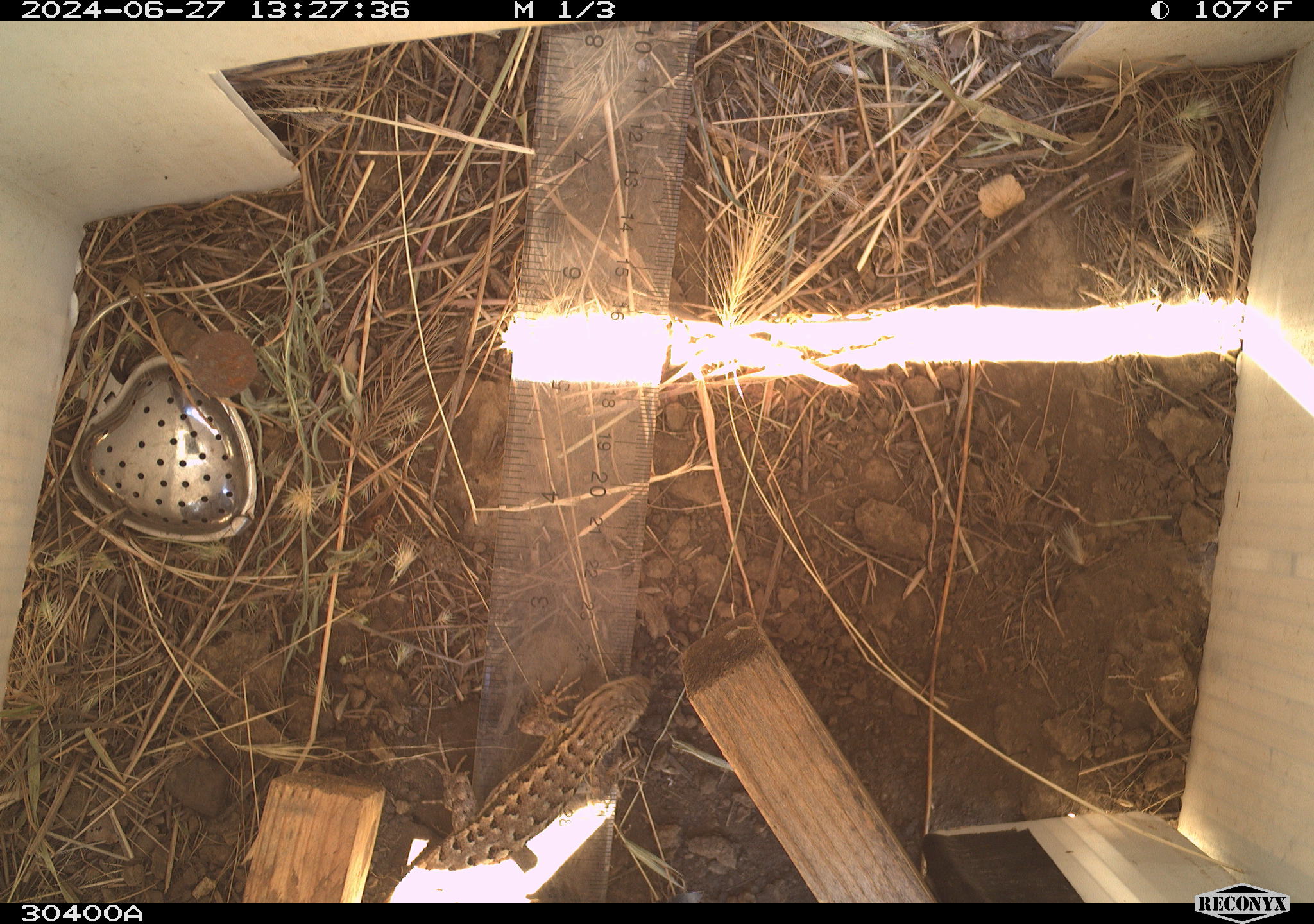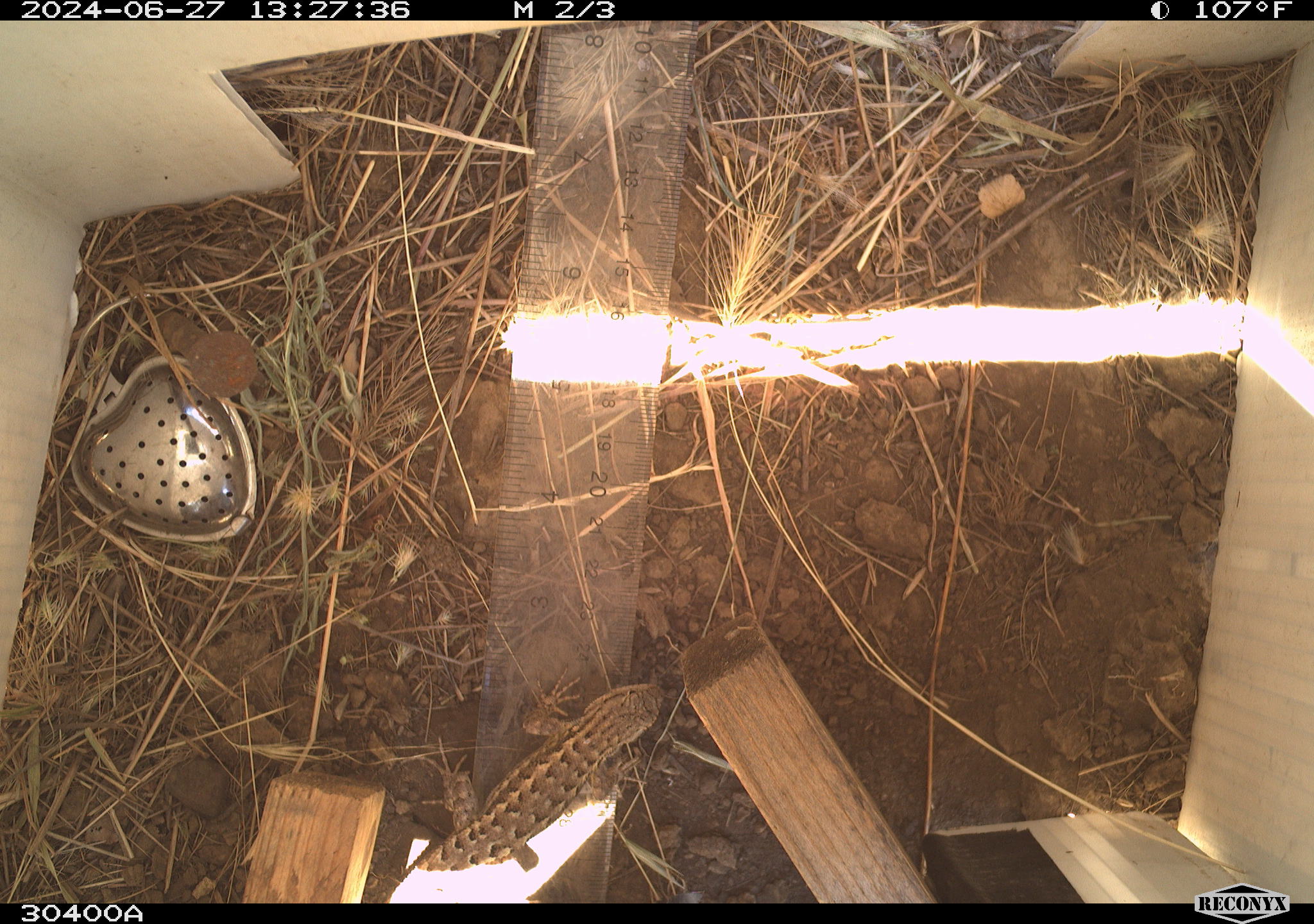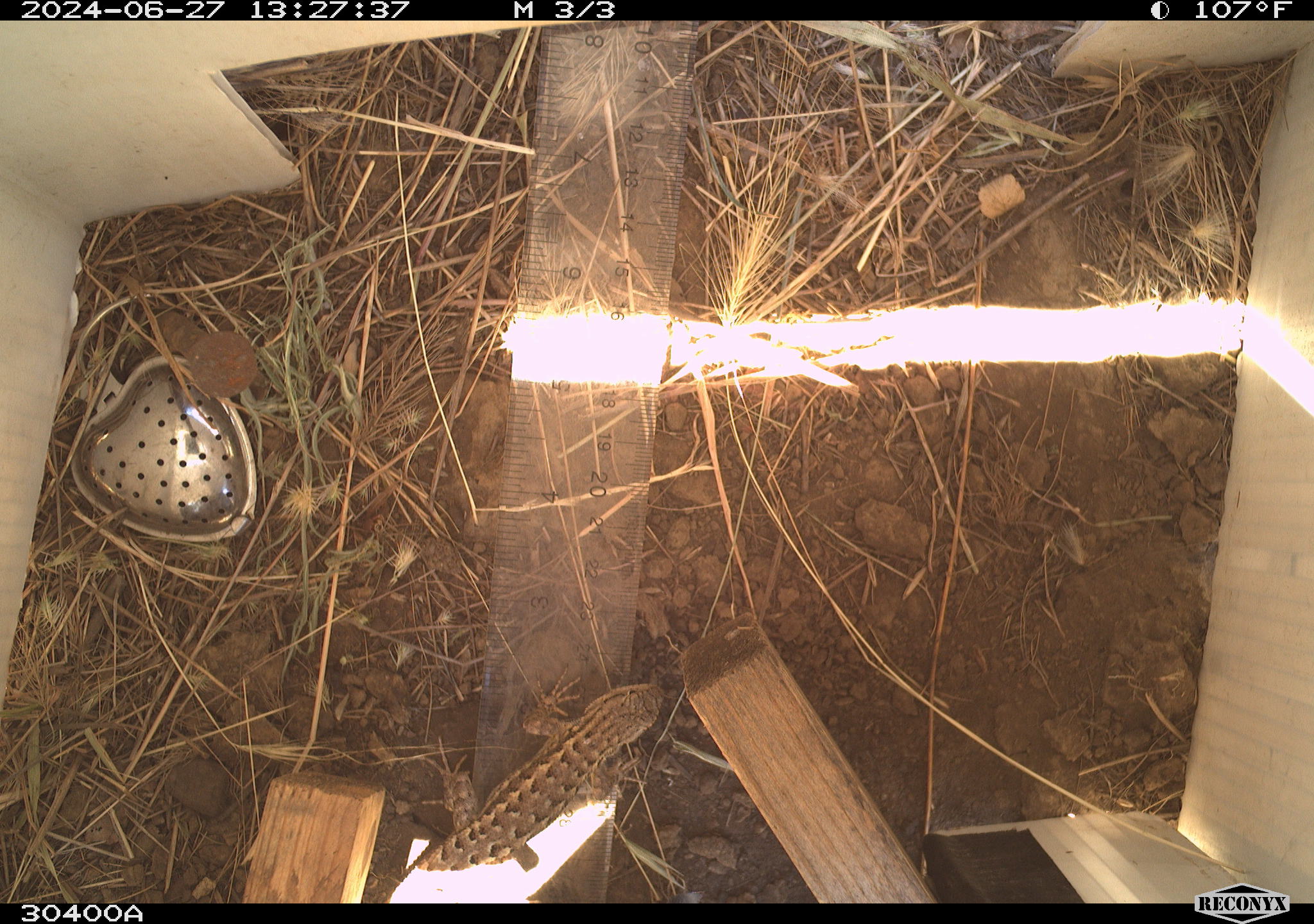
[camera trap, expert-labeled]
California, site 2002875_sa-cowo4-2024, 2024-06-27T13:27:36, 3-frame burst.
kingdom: Animalia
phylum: Chordata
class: Reptilia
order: Squamata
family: Phrynosomatidae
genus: Sceloporus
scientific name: Sceloporus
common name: spiny lizards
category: sceloporus species